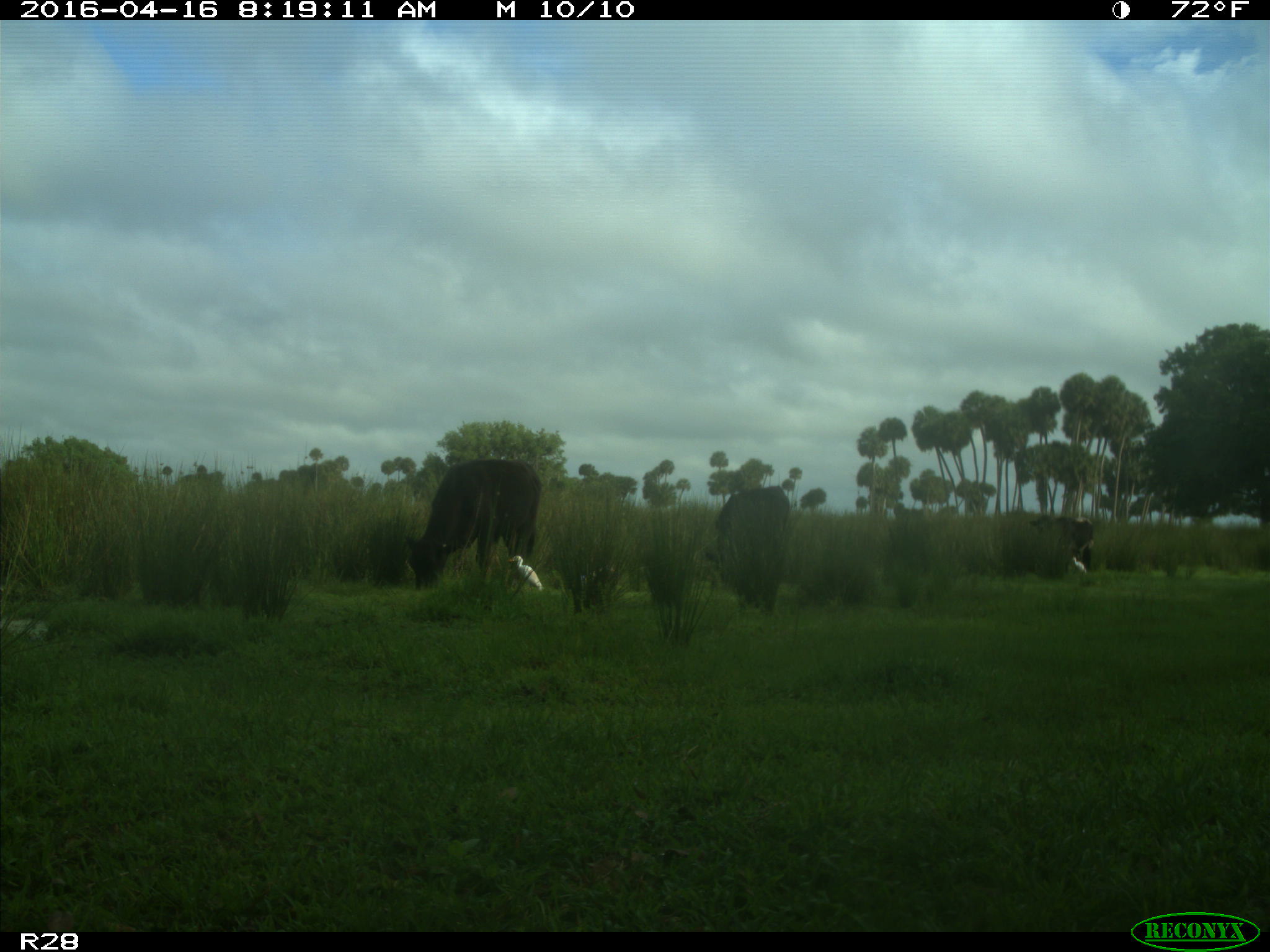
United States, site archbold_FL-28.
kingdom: Animalia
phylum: Chordata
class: Mammalia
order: Artiodactyla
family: Bovidae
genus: Bos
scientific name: Bos taurus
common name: domestic cow